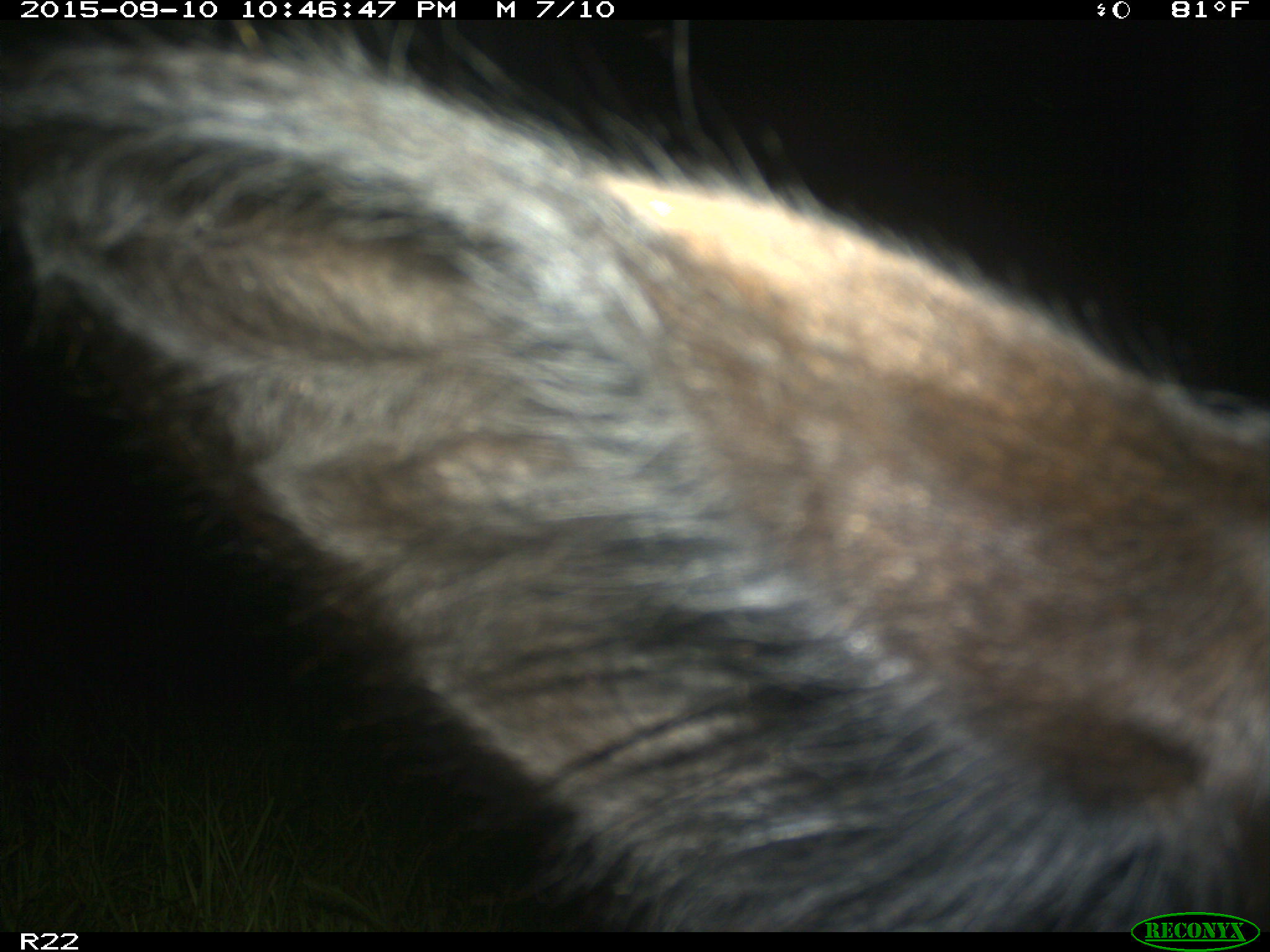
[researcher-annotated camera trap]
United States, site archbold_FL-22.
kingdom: Animalia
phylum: Chordata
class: Mammalia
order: Artiodactyla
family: Bovidae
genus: Bos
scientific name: Bos taurus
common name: domestic cow